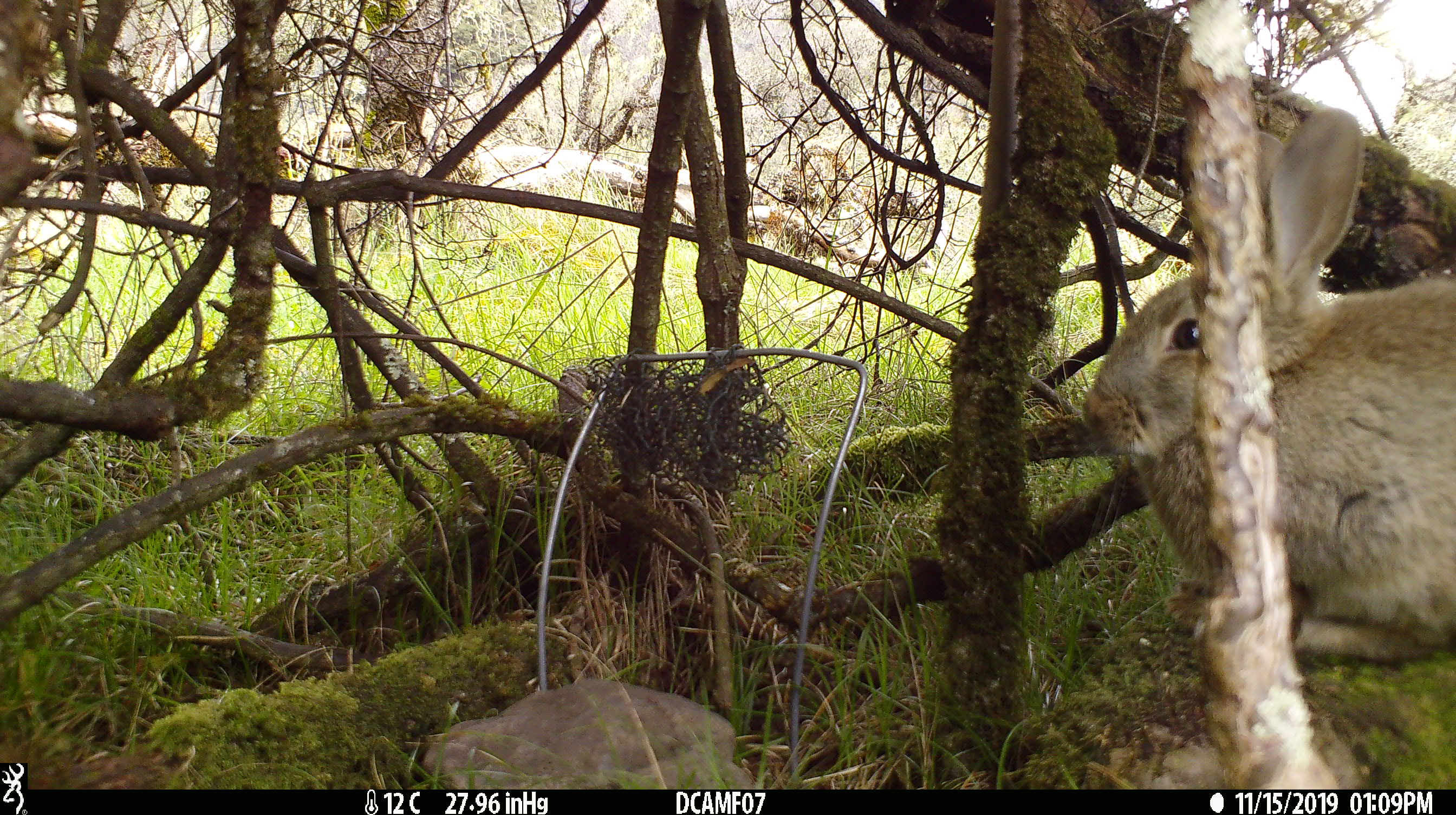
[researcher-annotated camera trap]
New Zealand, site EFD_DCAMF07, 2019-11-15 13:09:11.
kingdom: Animalia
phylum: Chordata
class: Mammalia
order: Lagomorpha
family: Leporidae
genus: Oryctolagus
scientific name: Oryctolagus cuniculus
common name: european rabbit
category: rabbit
Rabbit (european rabbit) (Oryctolagus cuniculus).